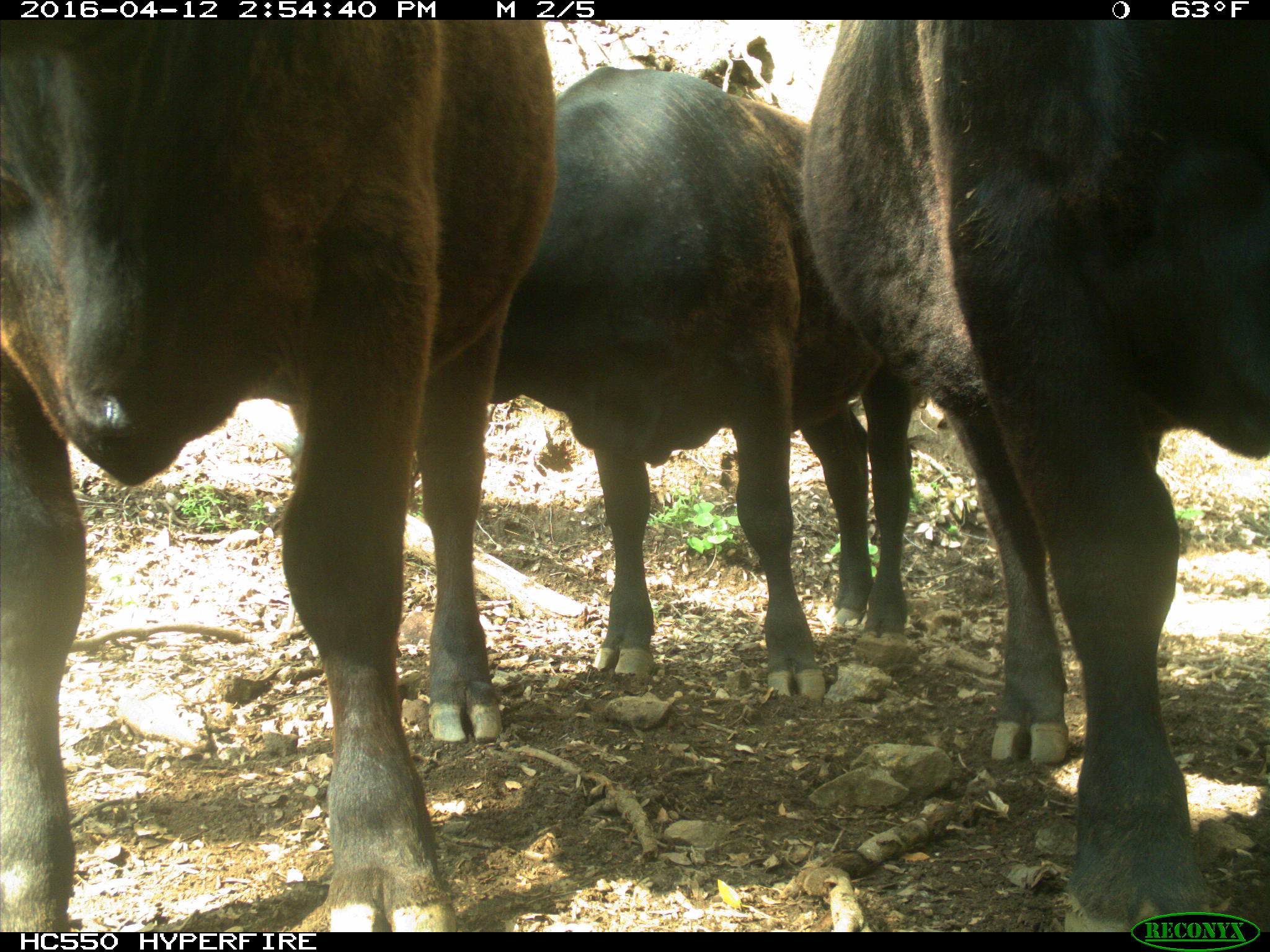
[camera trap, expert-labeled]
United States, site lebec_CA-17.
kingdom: Animalia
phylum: Chordata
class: Mammalia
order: Artiodactyla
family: Bovidae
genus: Bos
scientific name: Bos taurus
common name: domestic cow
Bos taurus (domestic cow).